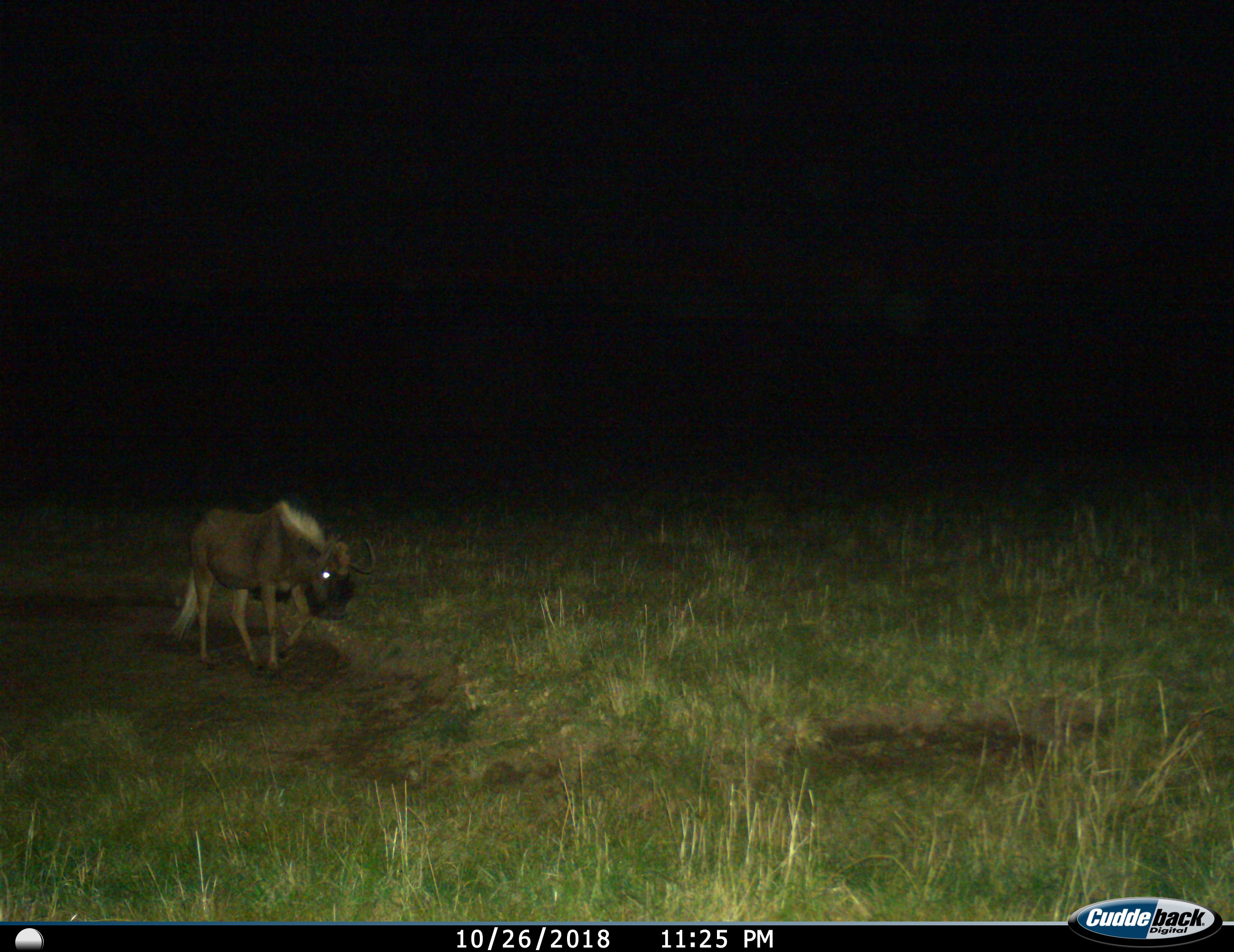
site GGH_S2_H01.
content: unidentified animal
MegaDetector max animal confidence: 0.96